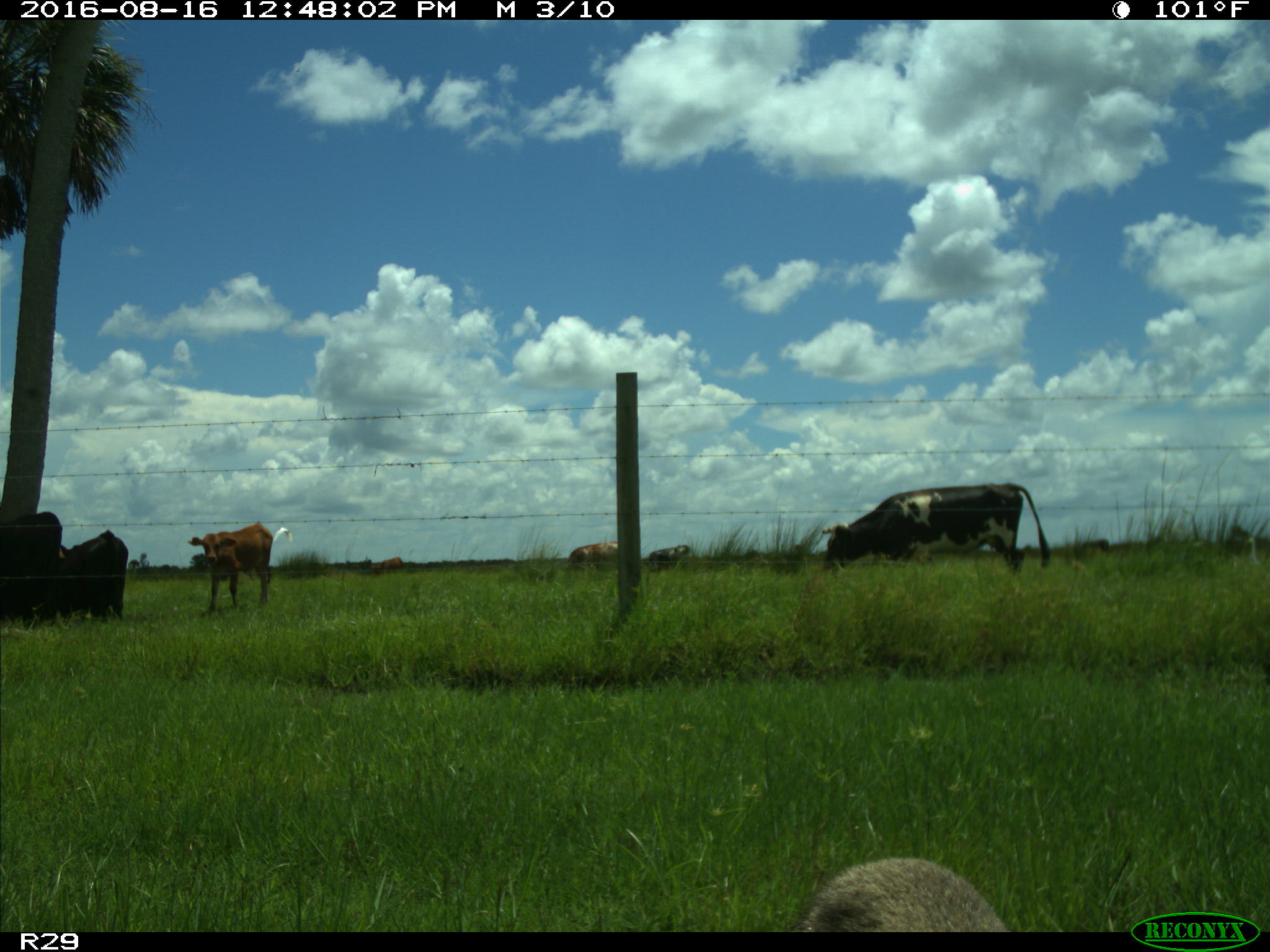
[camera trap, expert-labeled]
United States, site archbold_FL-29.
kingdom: Animalia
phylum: Chordata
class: Mammalia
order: Artiodactyla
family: Bovidae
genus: Bos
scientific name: Bos taurus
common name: domestic cow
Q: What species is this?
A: Bos taurus (domestic cow).